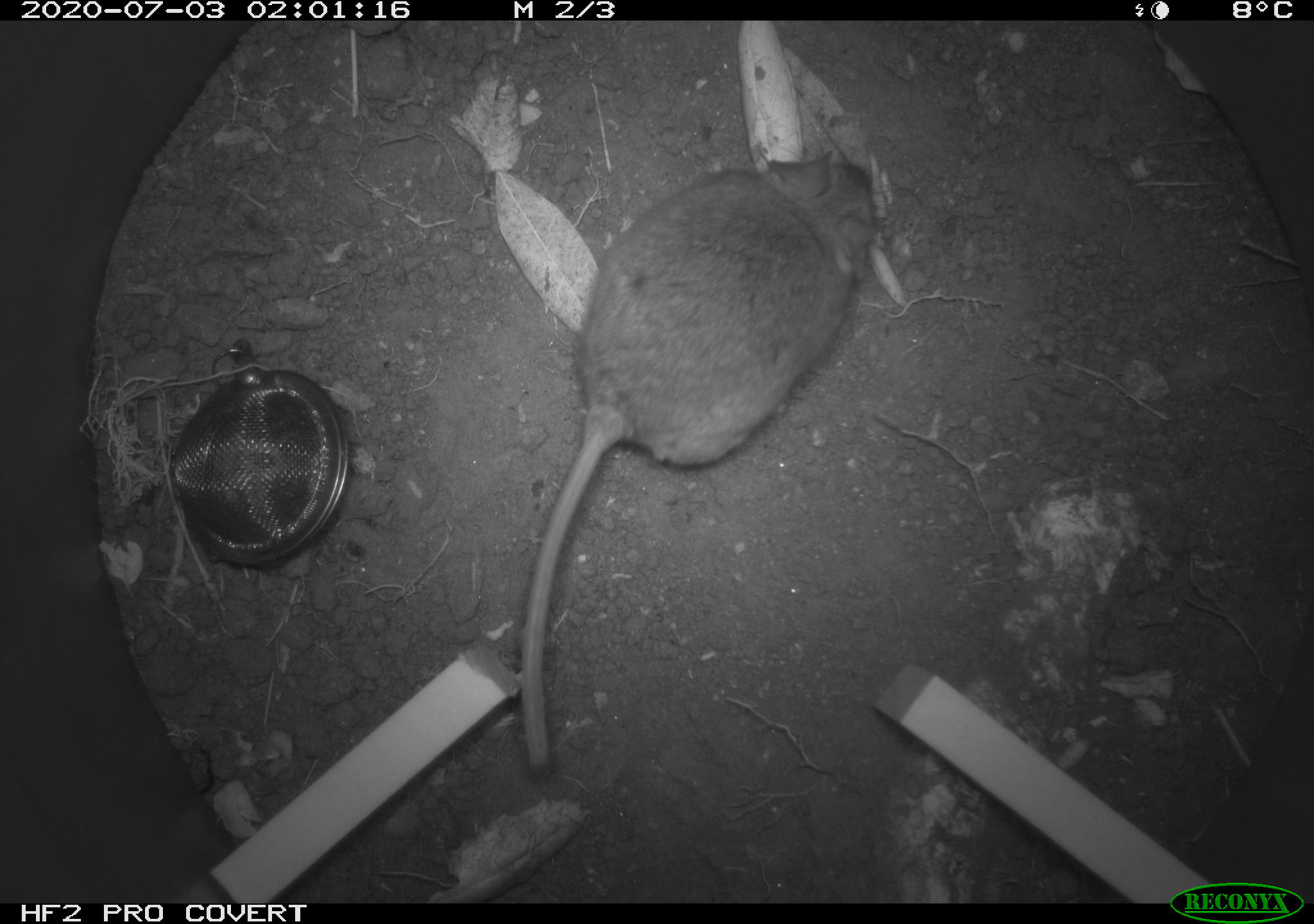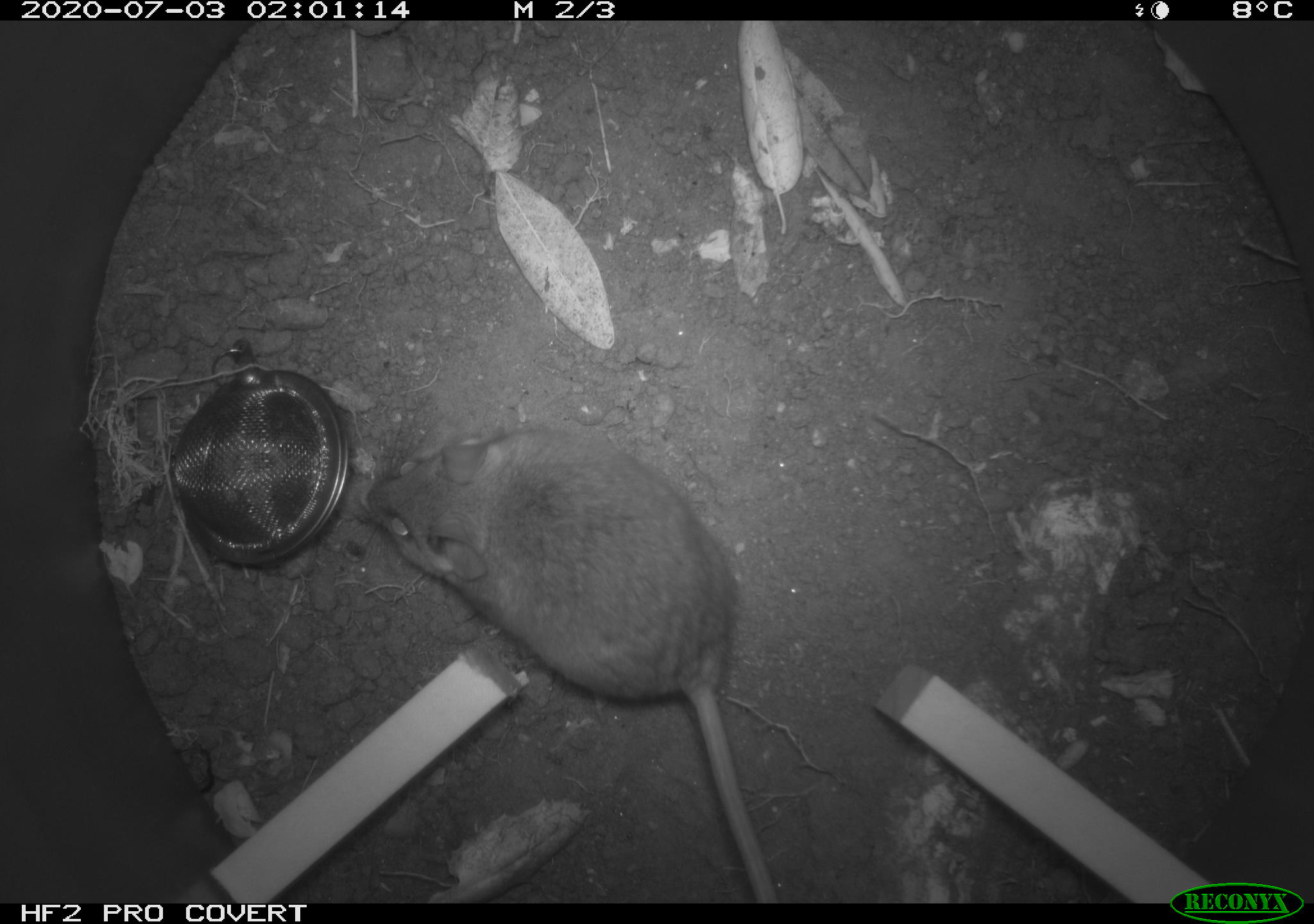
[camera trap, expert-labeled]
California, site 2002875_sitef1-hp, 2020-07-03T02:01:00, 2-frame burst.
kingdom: Animalia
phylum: Chordata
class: Mammalia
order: Rodentia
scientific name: Rodentia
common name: rodent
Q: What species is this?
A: Rodent (Rodentia).